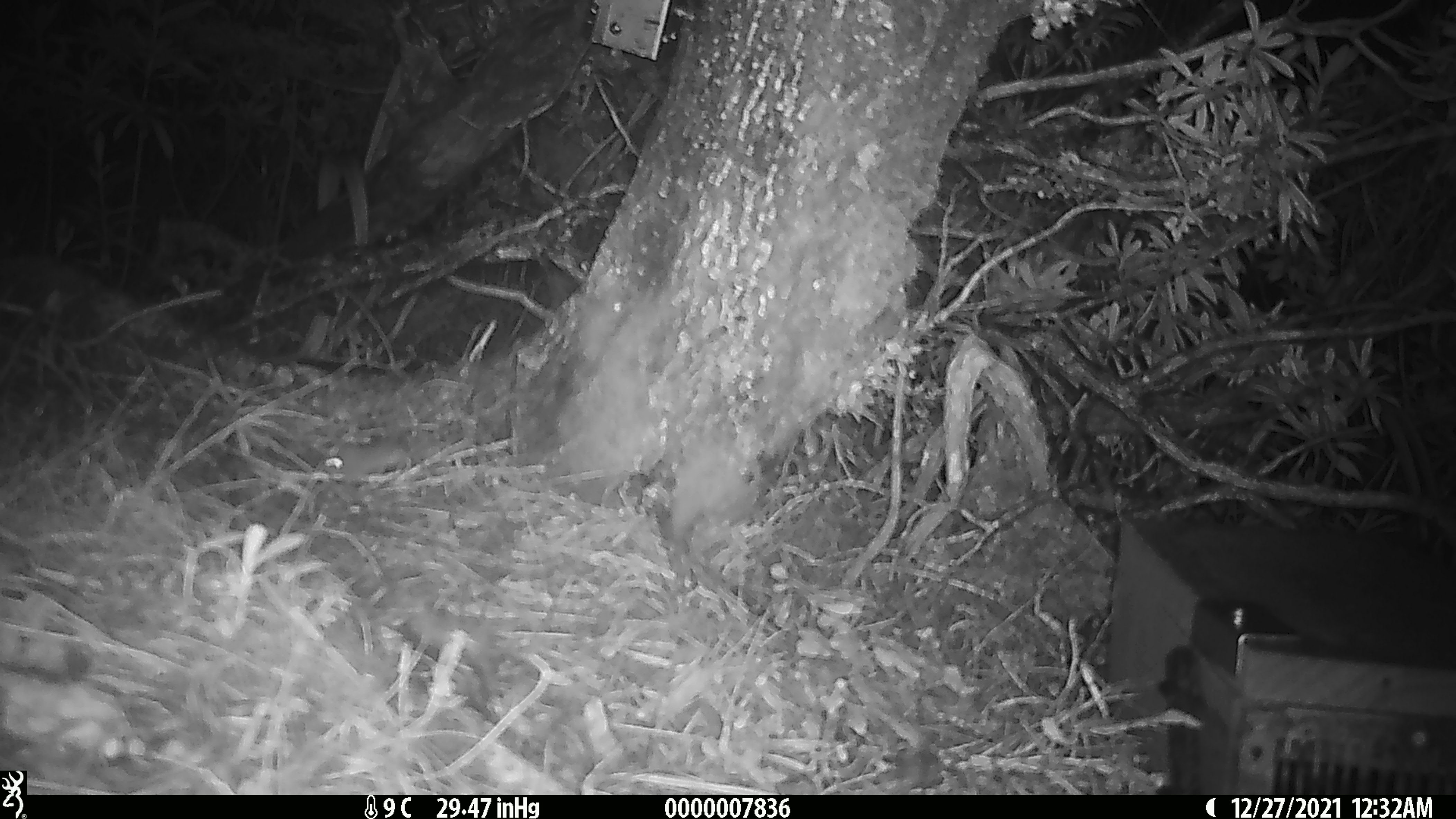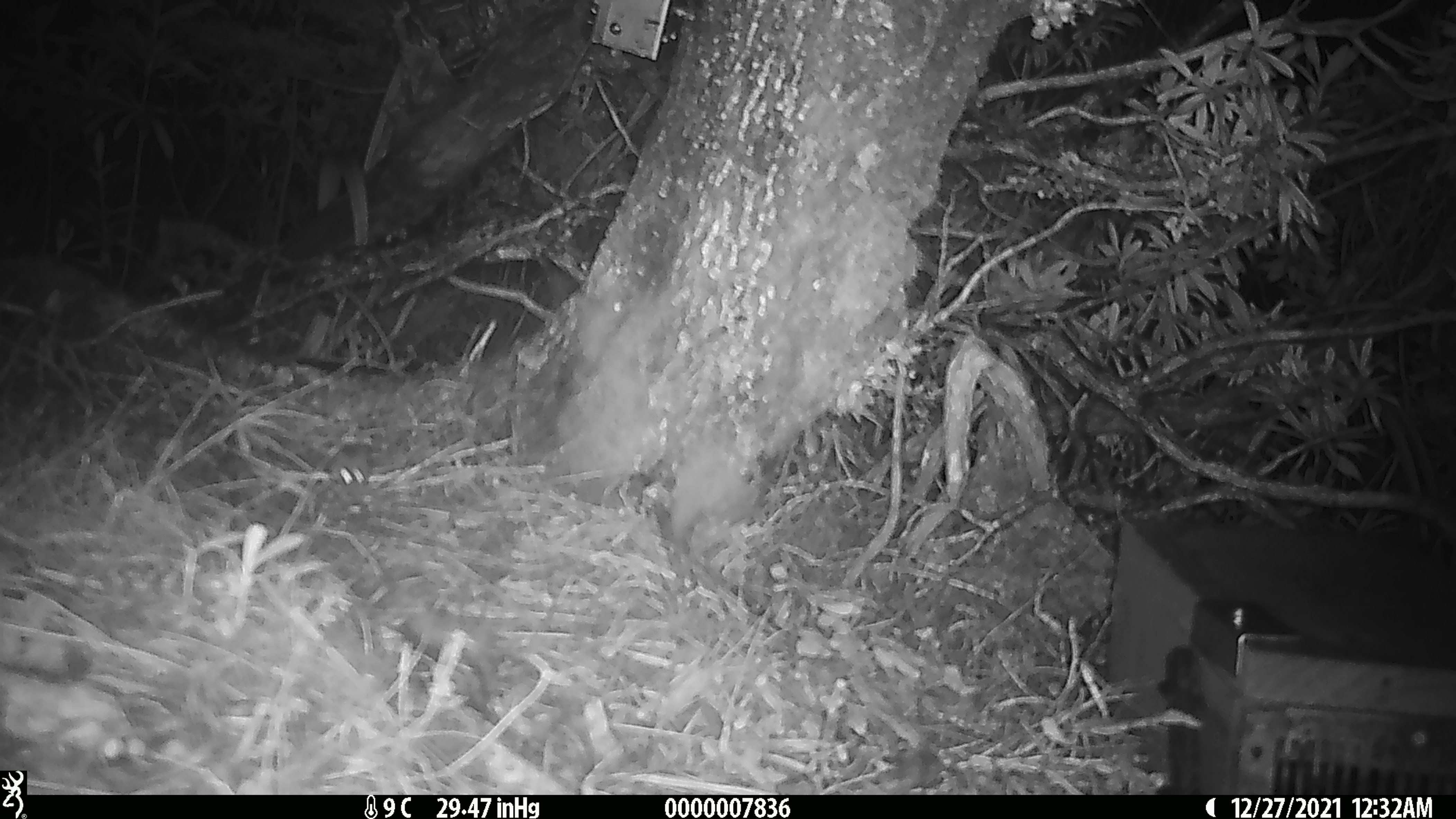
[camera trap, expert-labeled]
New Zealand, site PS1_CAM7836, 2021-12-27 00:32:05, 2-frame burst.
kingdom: Animalia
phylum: Chordata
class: Mammalia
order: Rodentia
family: Muridae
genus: Mus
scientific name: Mus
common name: mouse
Mouse (Mus).